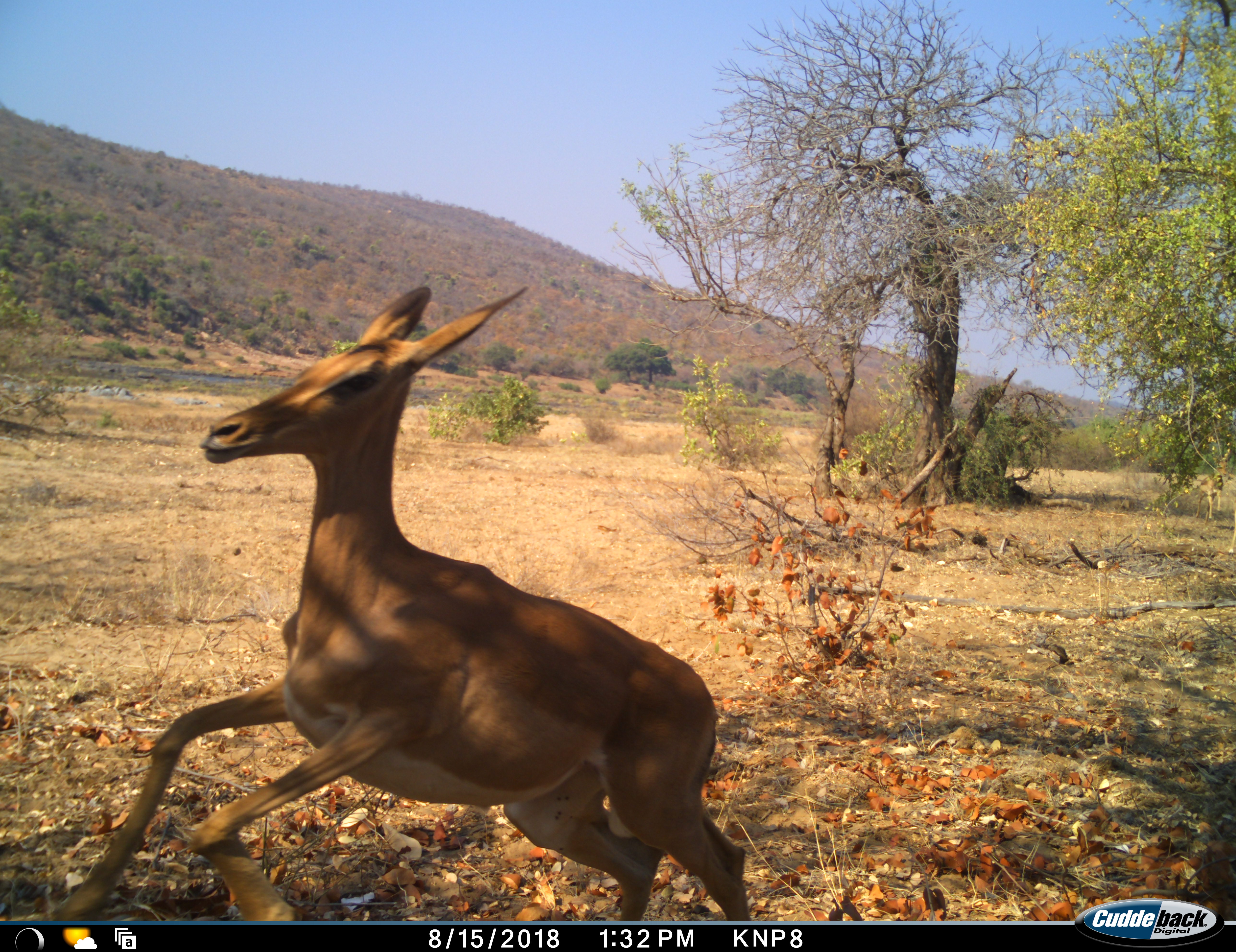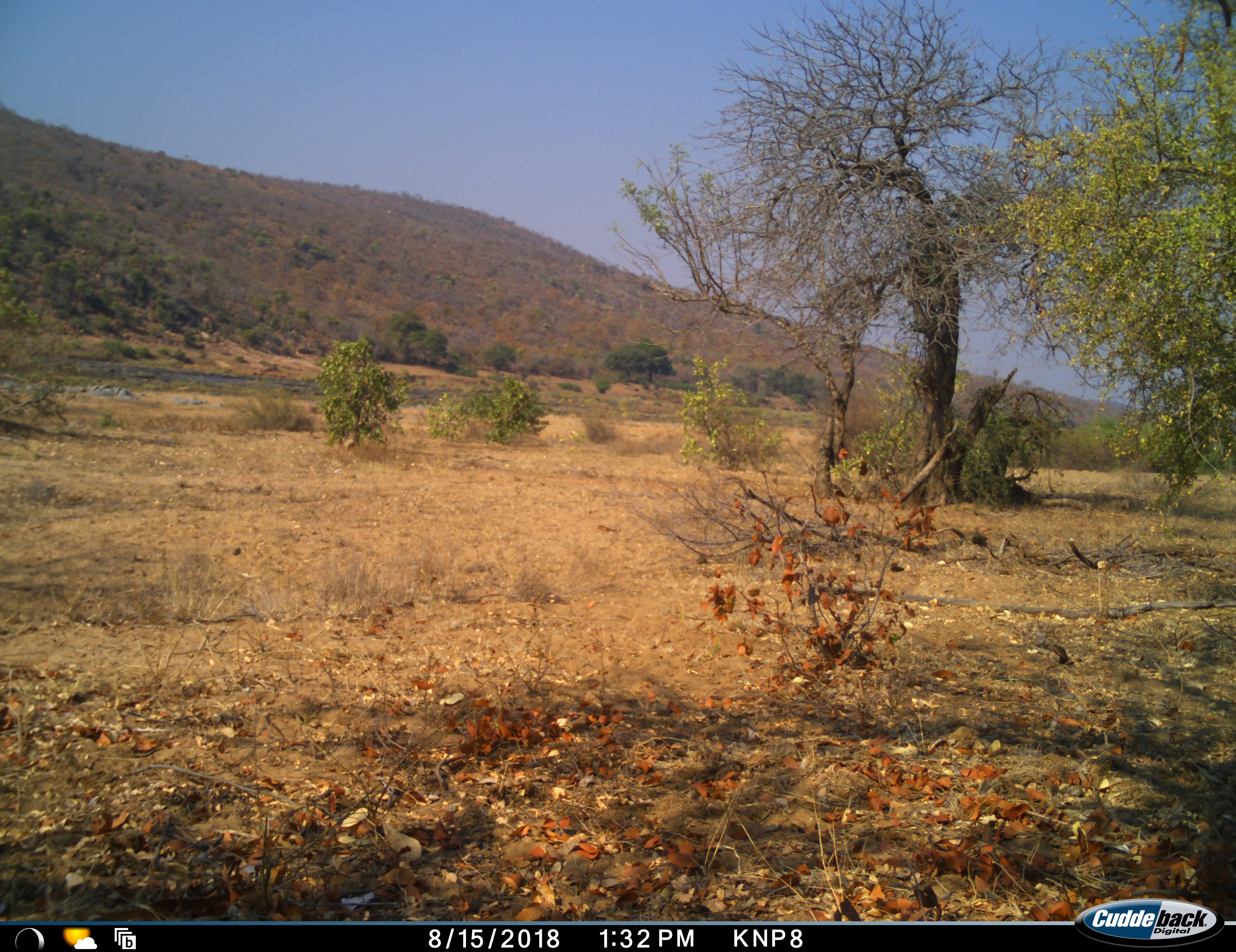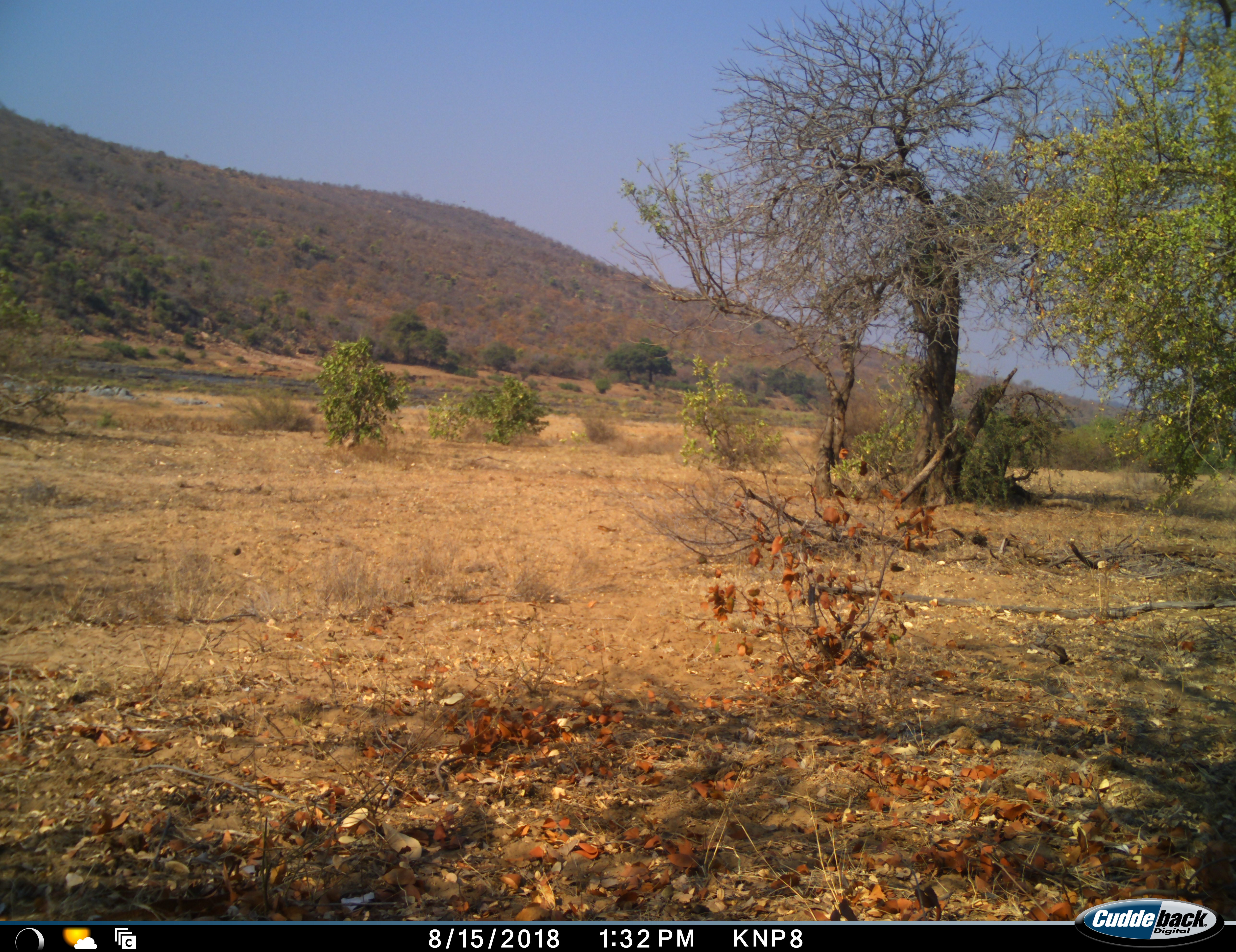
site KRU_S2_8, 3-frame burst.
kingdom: Animalia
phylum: Chordata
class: Mammalia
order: Artiodactyla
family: Bovidae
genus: Aepyceros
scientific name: Aepyceros melampus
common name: impala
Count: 1.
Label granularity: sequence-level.